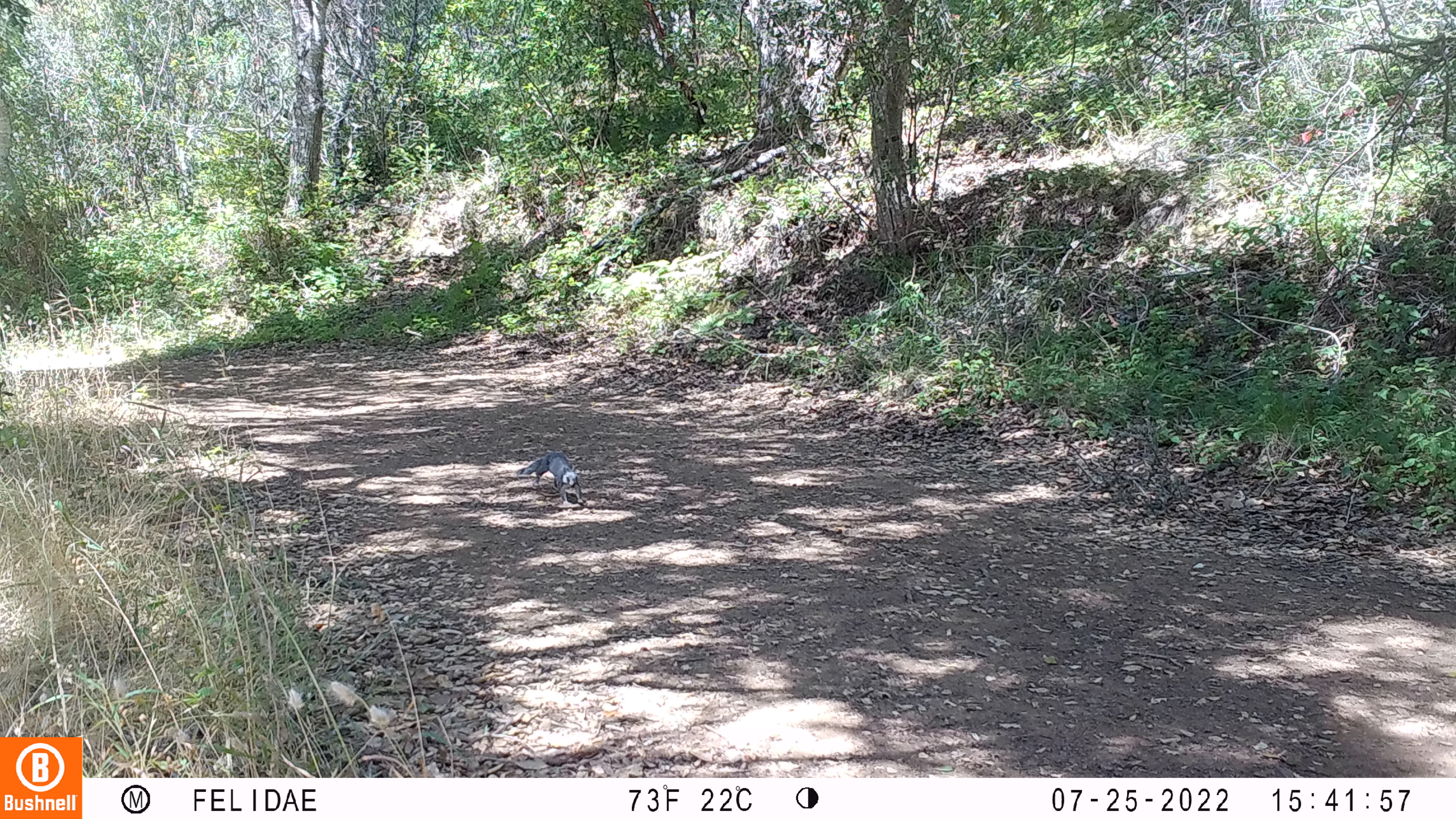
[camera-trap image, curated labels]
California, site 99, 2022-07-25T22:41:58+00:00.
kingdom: Animalia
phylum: Chordata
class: Mammalia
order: Rodentia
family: Sciuridae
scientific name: Sciuridae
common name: squirrel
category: unknown squirrel